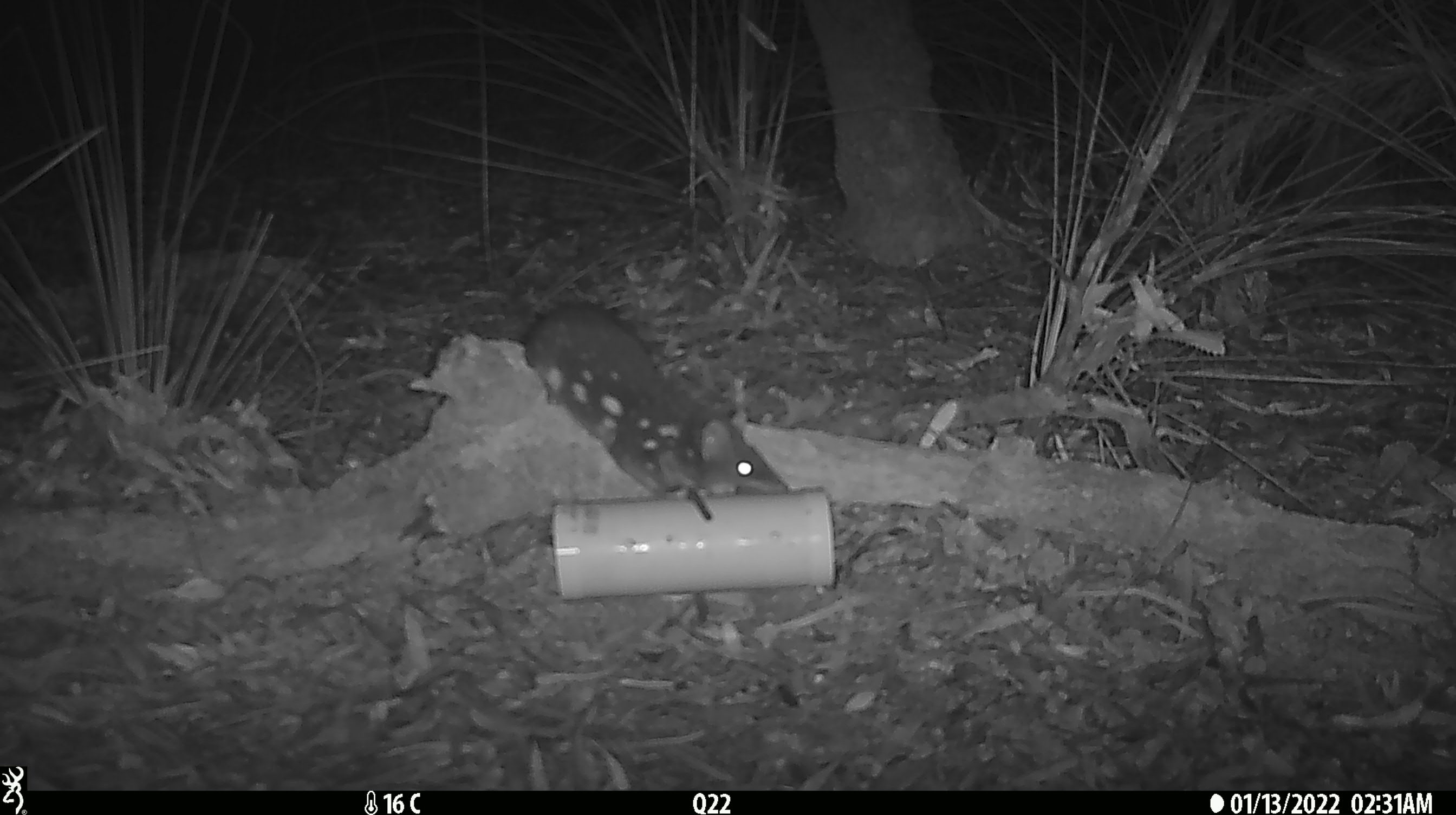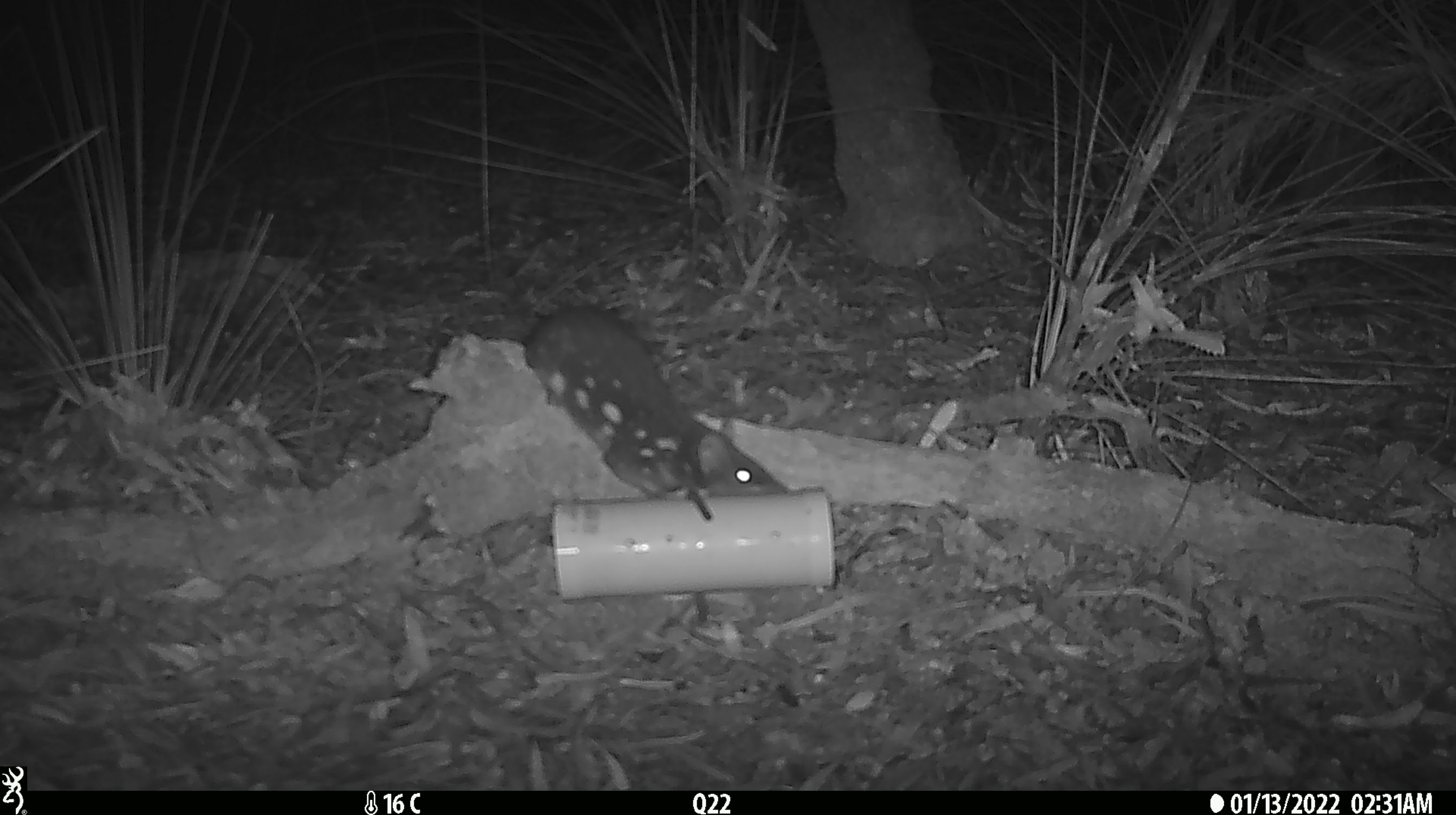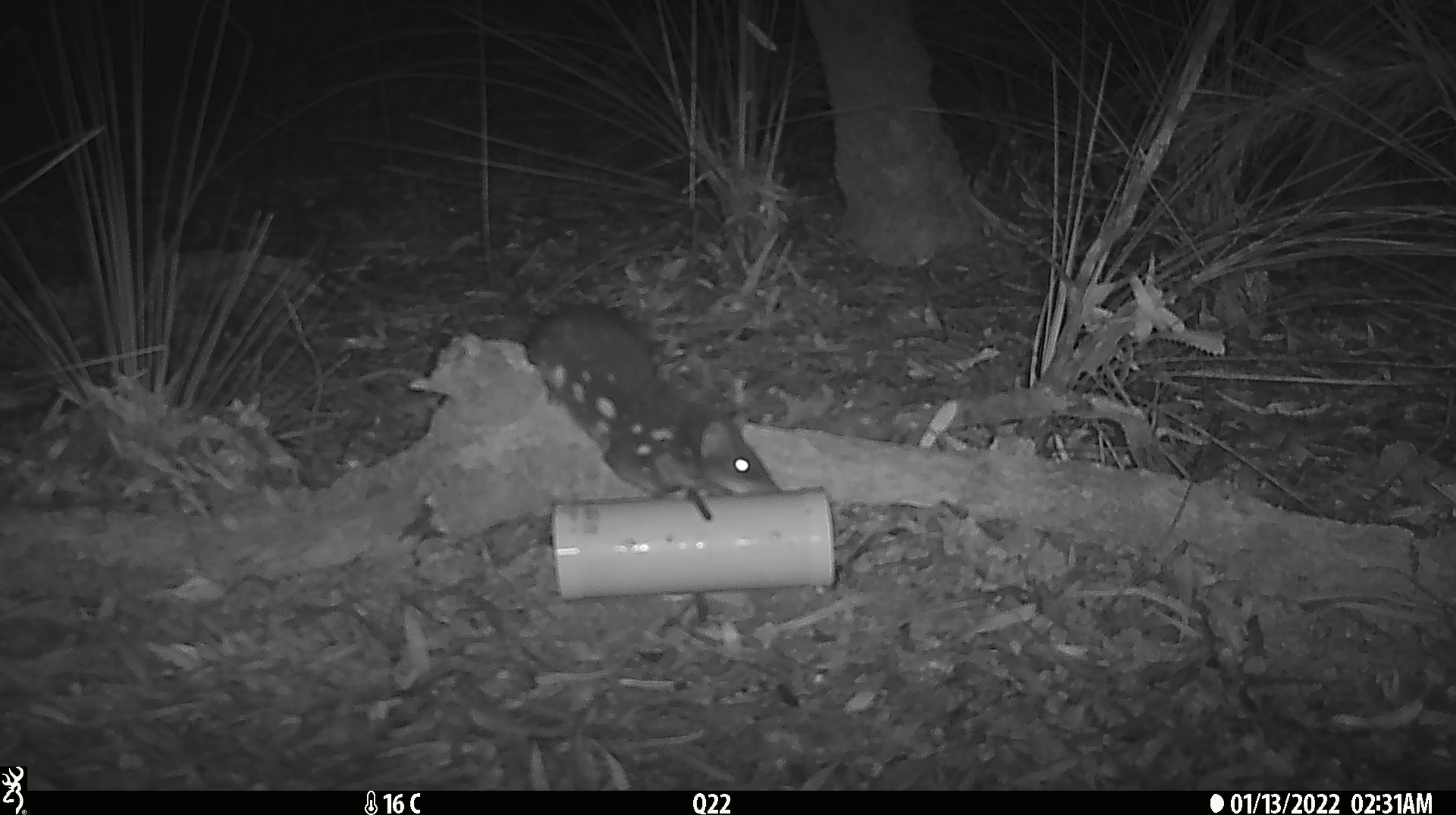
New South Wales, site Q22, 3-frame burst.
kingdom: Animalia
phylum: Chordata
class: Mammalia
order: Dasyuromorphia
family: Dasyuridae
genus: Dasyurus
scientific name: Dasyurus maculatus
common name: spotted-tailed quoll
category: quoll